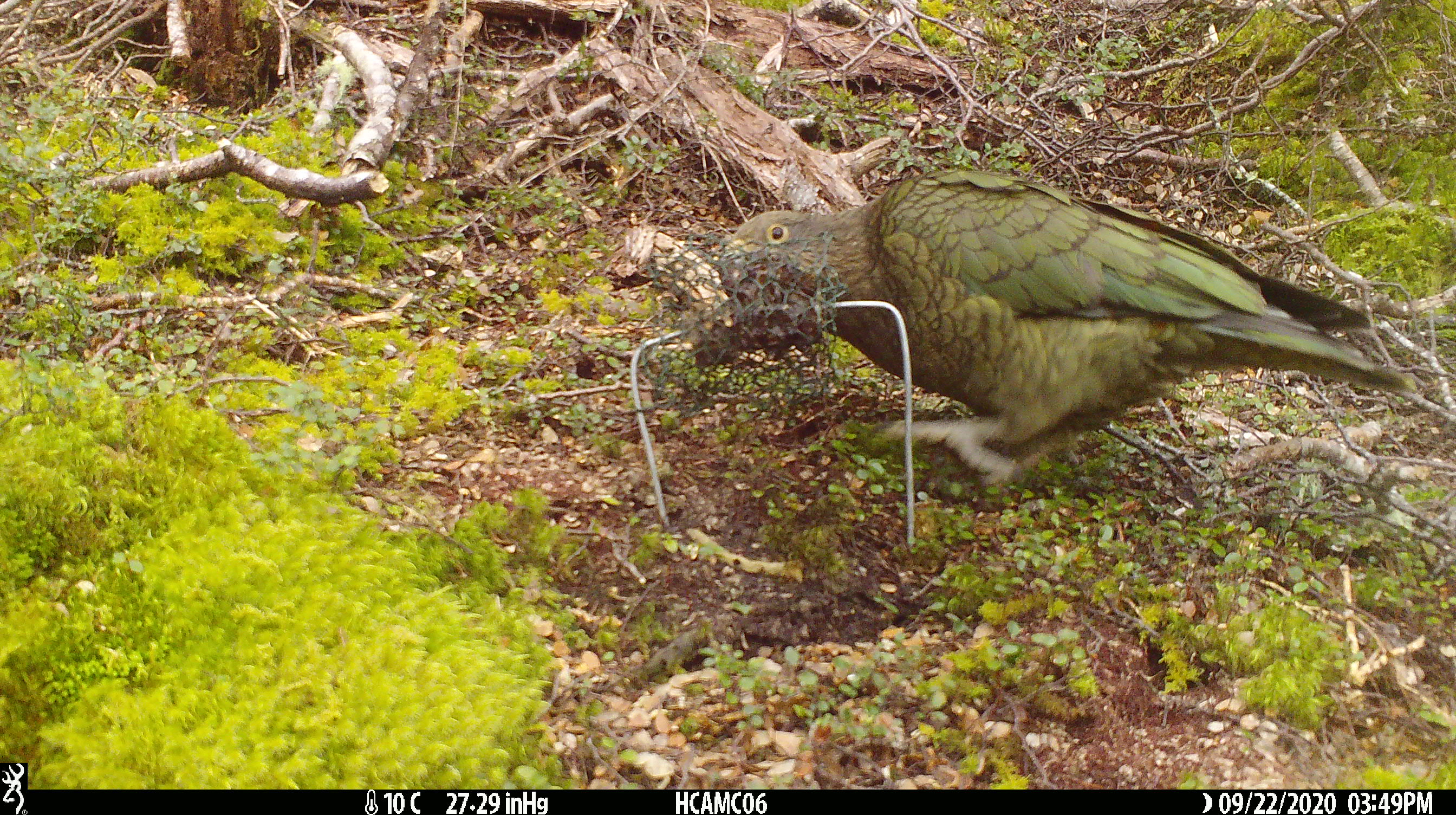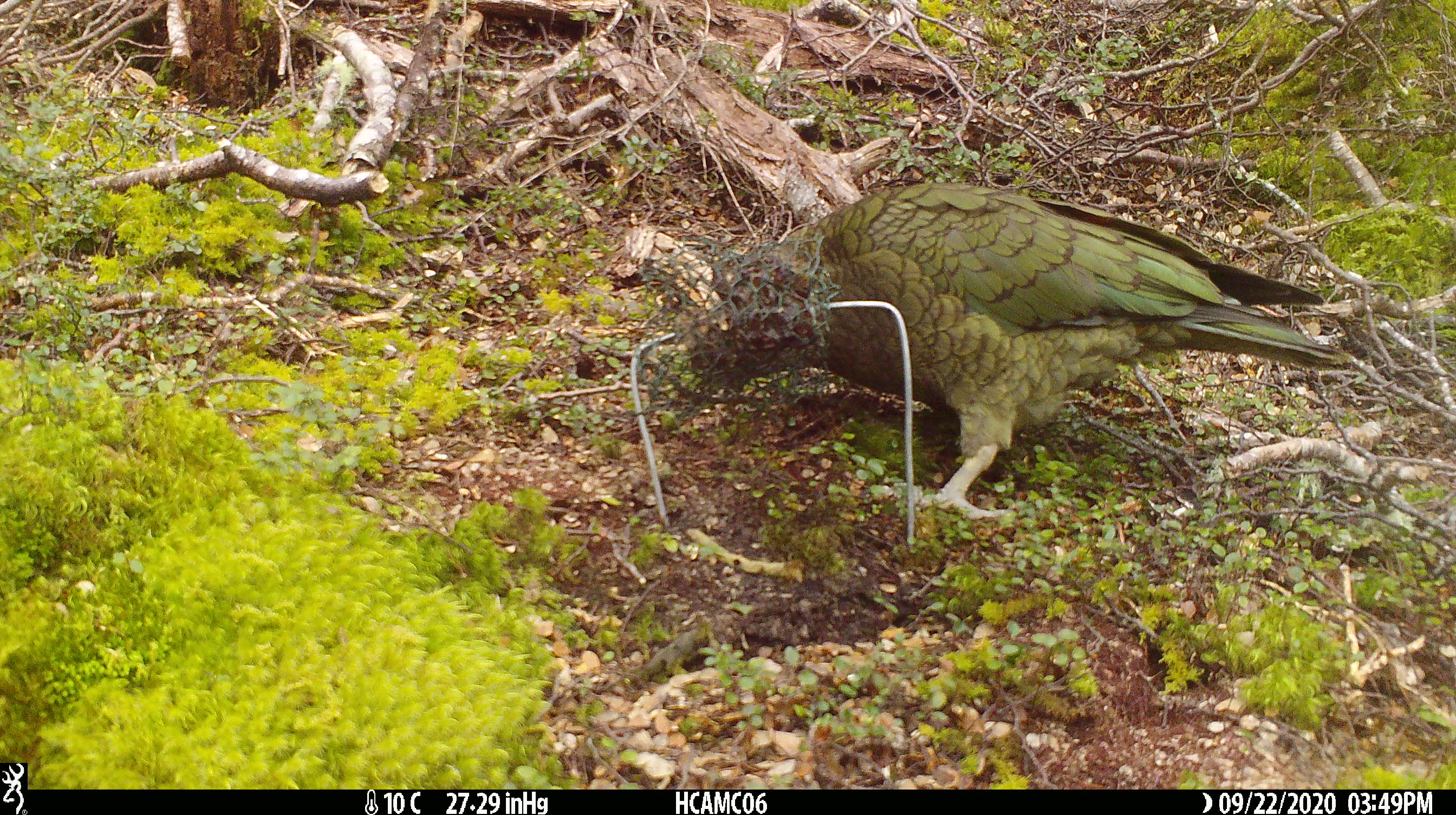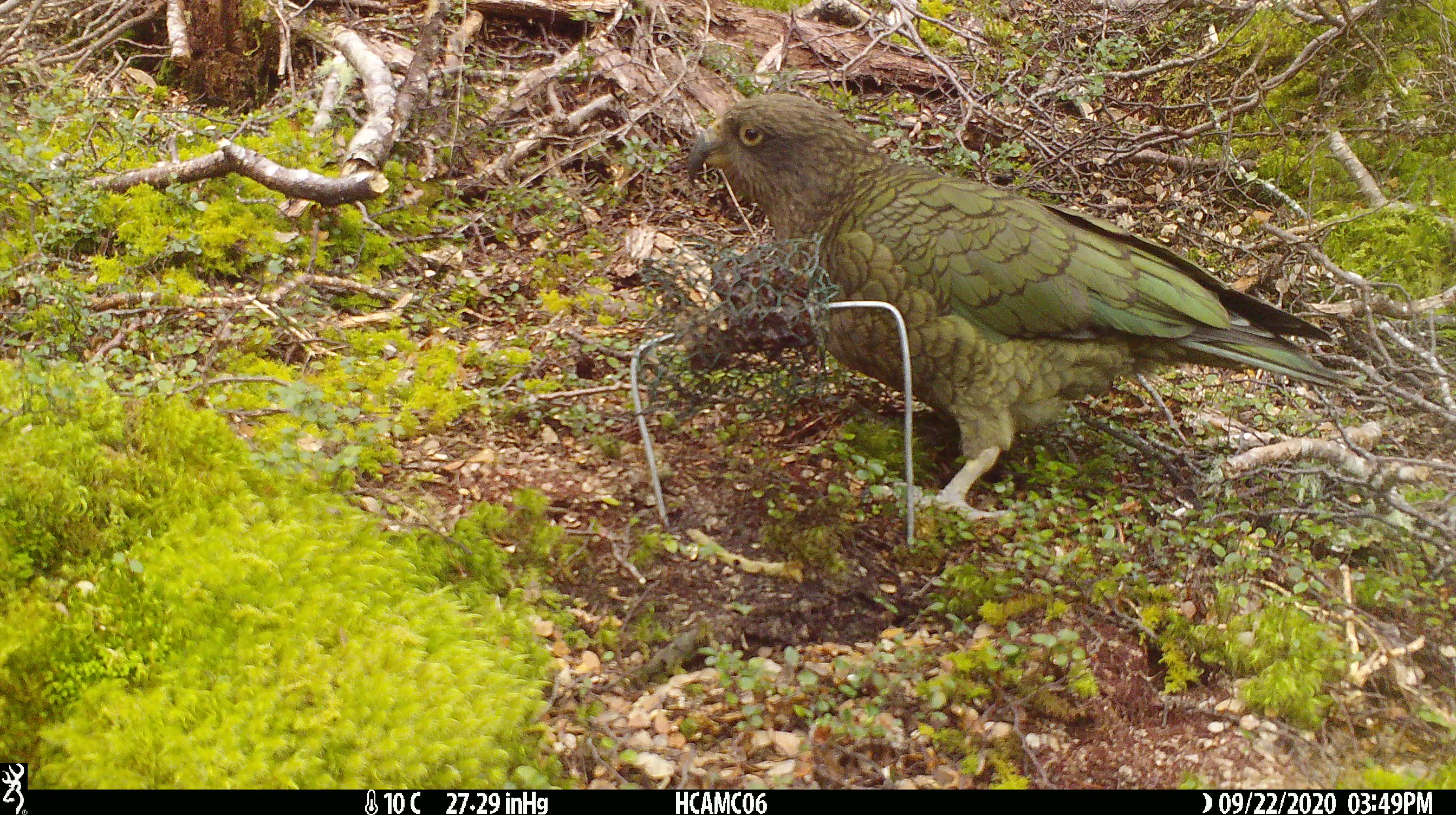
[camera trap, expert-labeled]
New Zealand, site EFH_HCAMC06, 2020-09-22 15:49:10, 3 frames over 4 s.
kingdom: Animalia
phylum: Chordata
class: Aves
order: Psittaciformes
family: Strigopidae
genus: Nestor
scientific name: Nestor notabilis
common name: kea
Kea (Nestor notabilis).